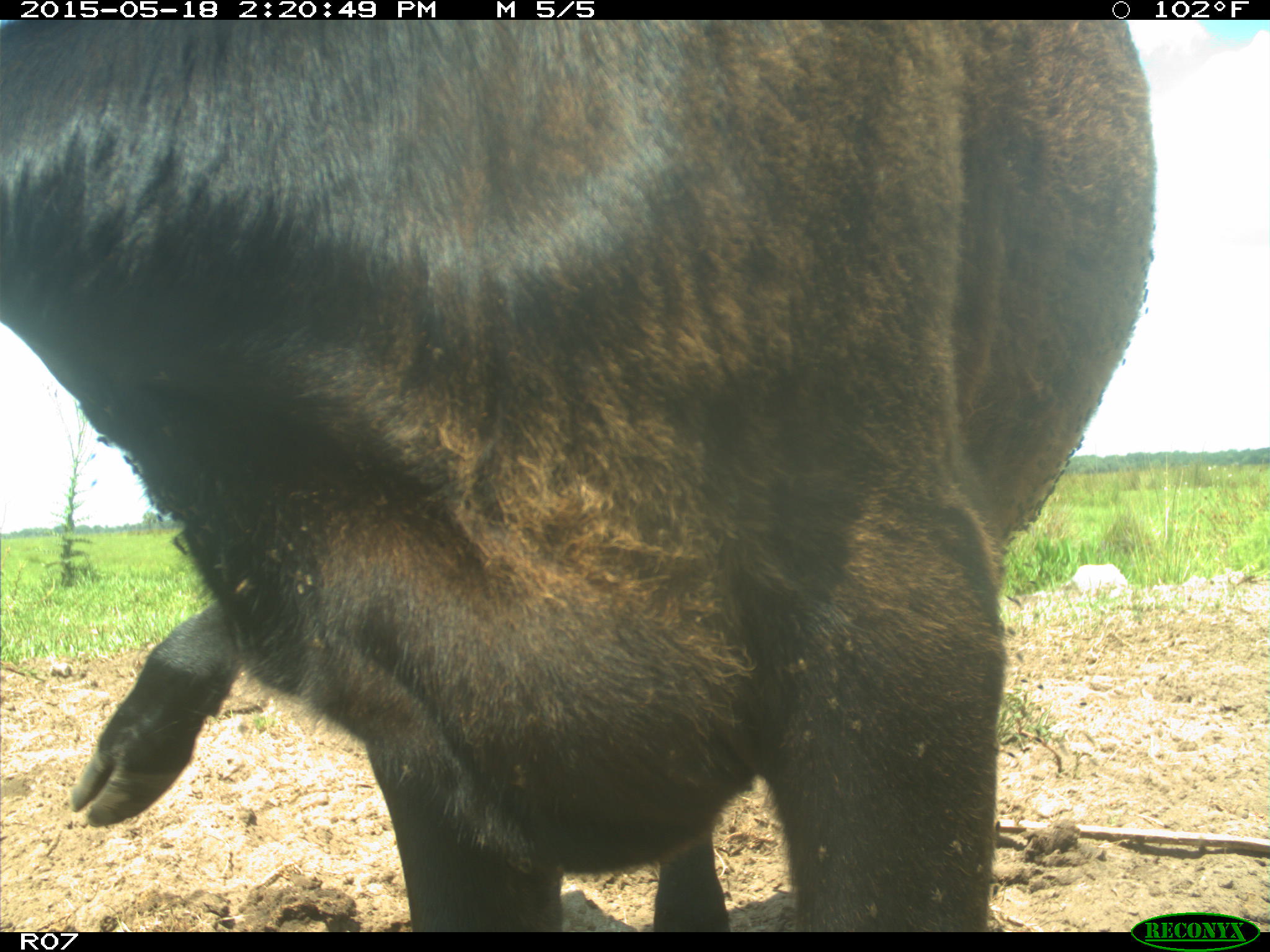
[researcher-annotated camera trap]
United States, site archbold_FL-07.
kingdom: Animalia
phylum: Chordata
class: Mammalia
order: Artiodactyla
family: Bovidae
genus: Bos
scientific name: Bos taurus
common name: domestic cow